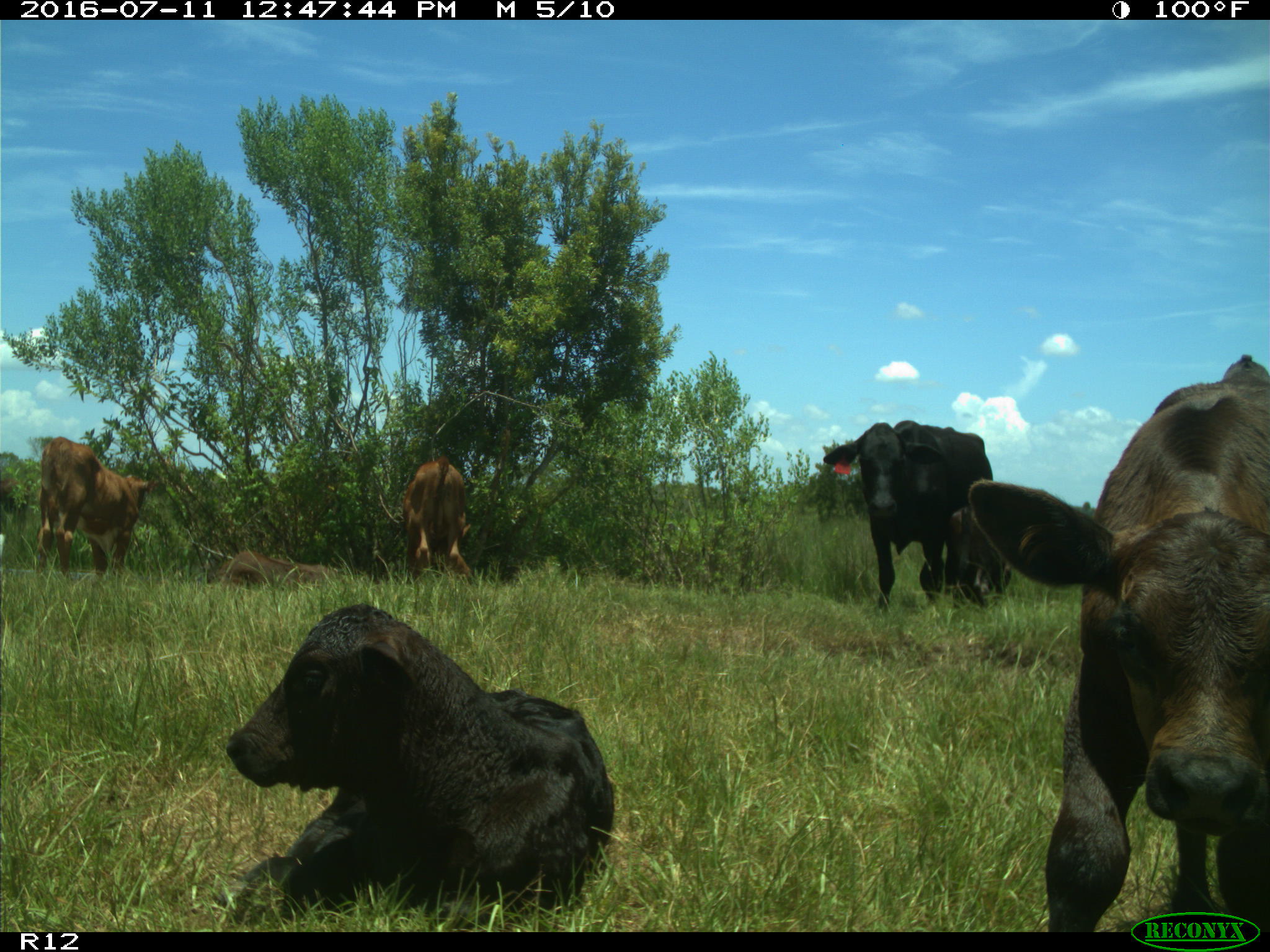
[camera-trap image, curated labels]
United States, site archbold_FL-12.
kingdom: Animalia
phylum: Chordata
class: Mammalia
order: Artiodactyla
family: Bovidae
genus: Bos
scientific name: Bos taurus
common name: domestic cow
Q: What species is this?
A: Bos taurus (domestic cow).